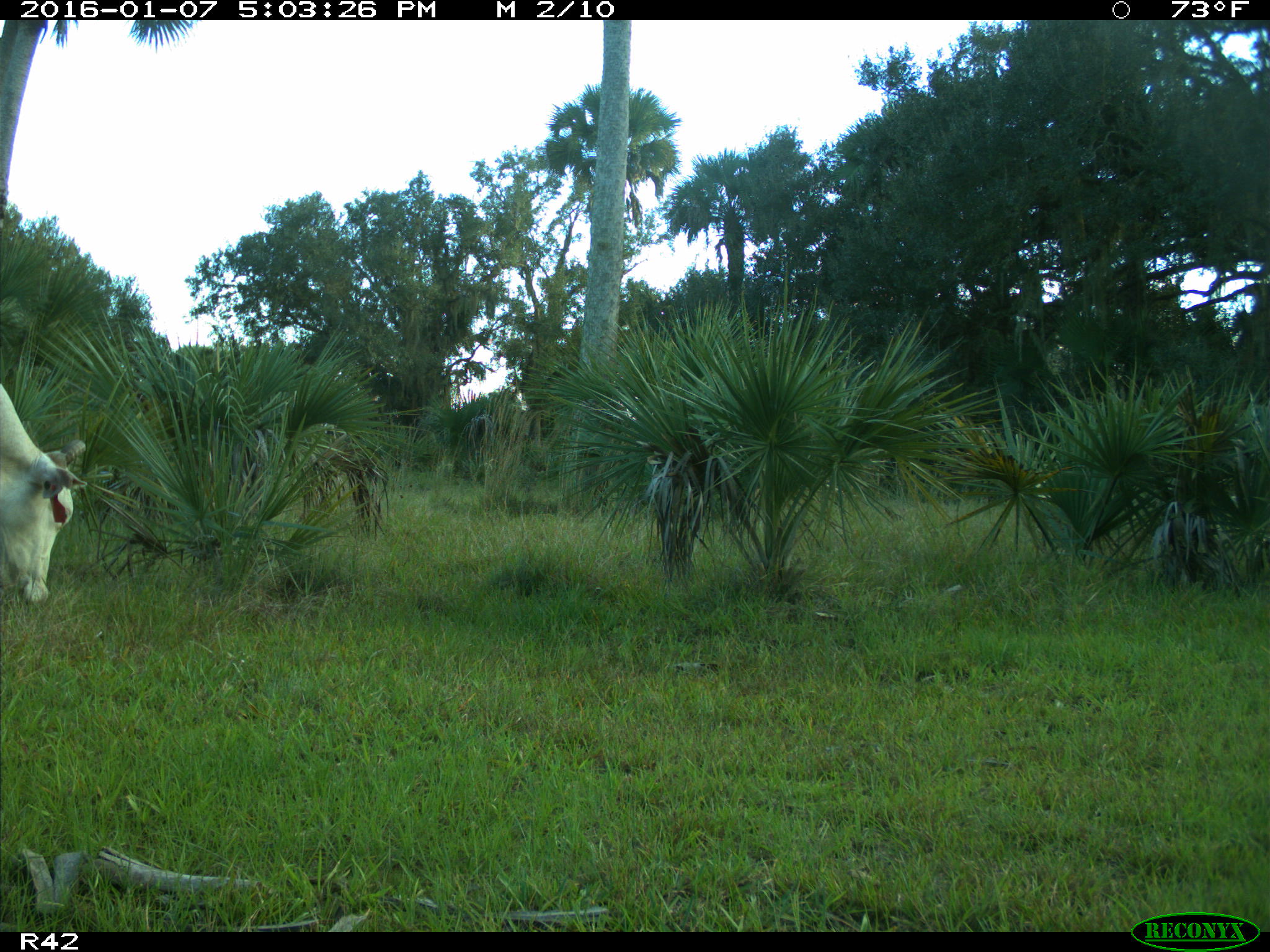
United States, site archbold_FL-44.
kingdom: Animalia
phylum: Chordata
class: Mammalia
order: Artiodactyla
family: Bovidae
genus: Bos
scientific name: Bos taurus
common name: domestic cow